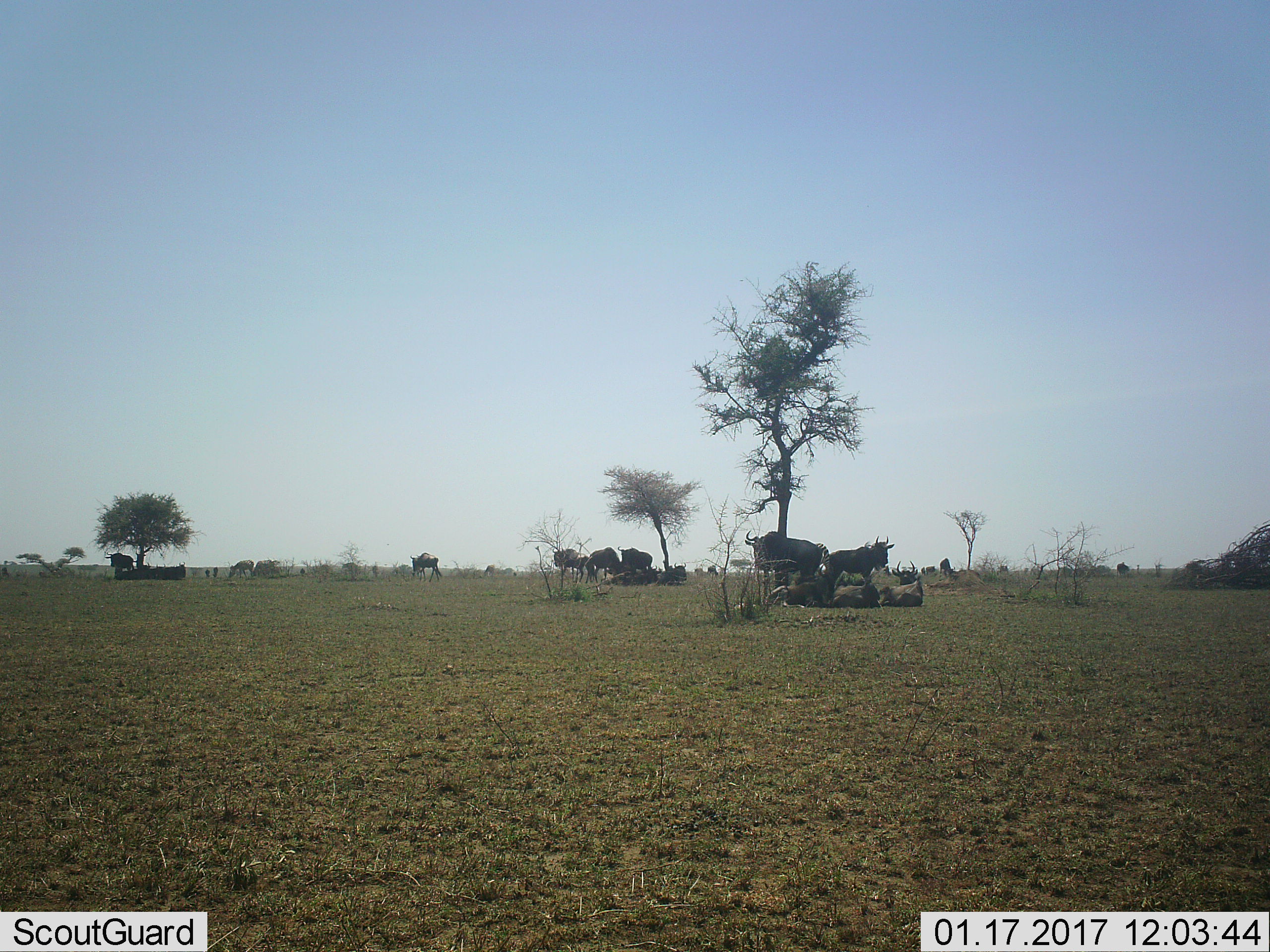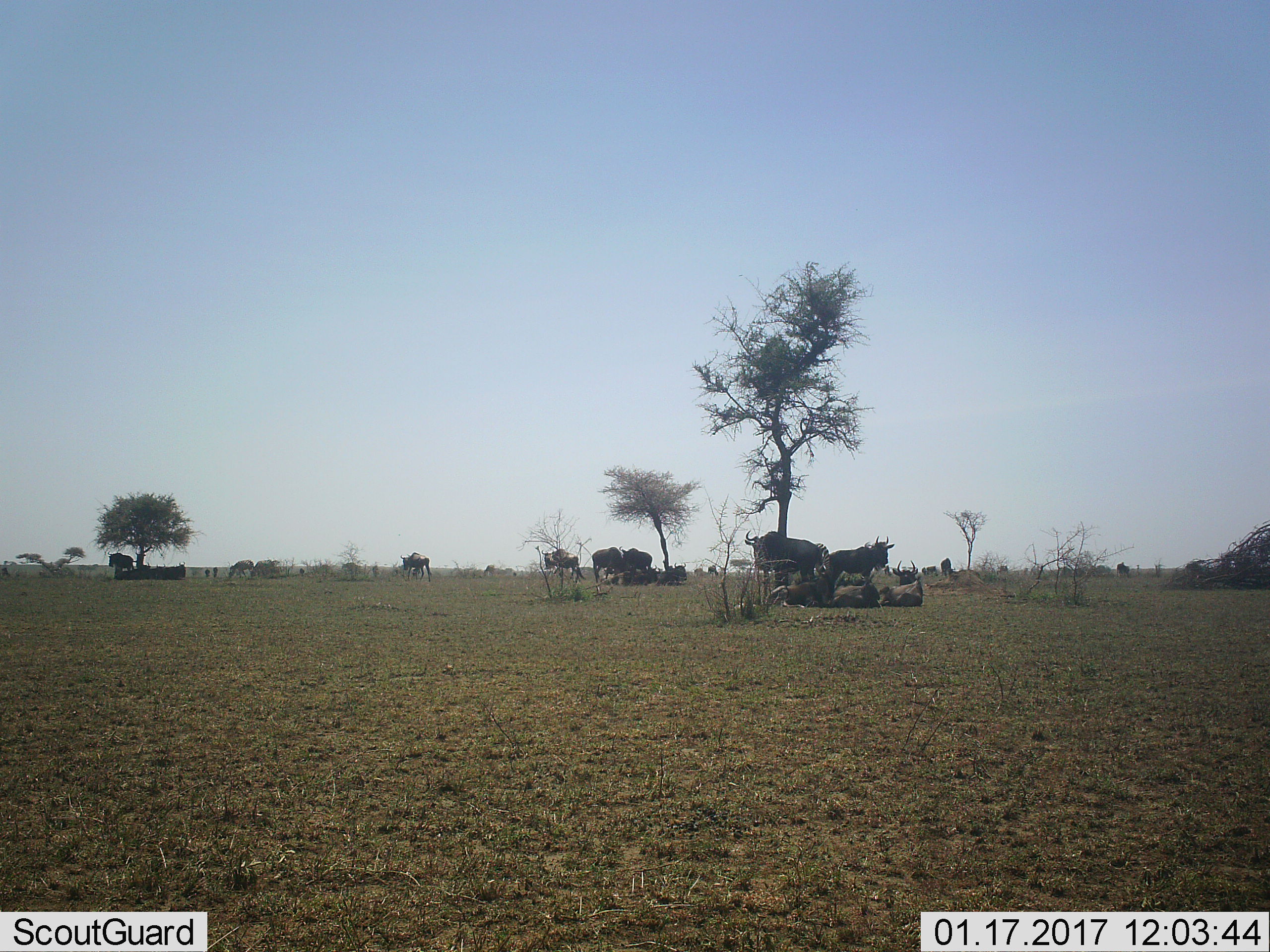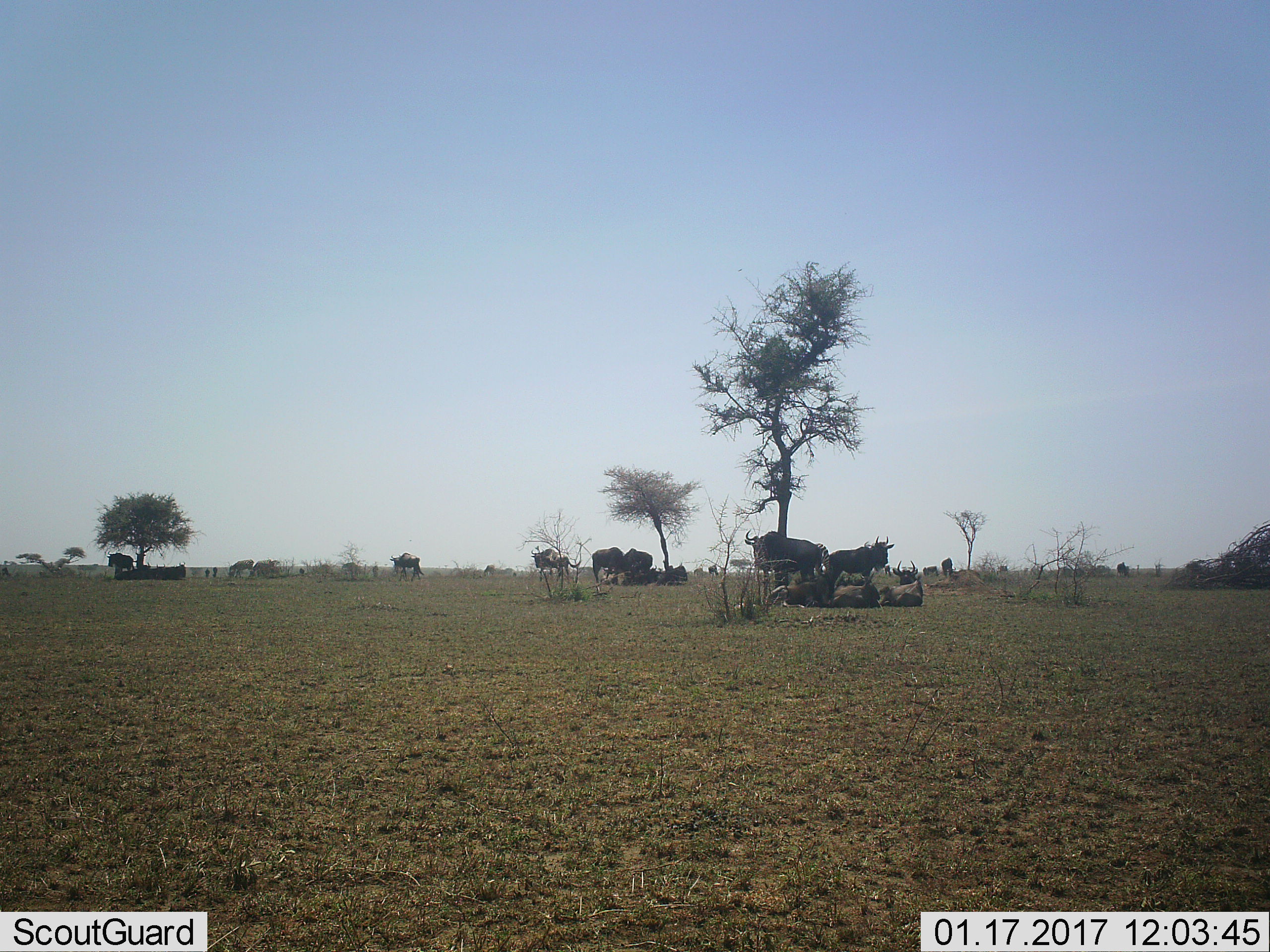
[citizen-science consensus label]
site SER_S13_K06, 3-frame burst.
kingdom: Animalia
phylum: Chordata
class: Mammalia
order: Artiodactyla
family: Bovidae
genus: Connochaetes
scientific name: Connochaetes taurinus taurinus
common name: blue wildebeest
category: wildebeestblue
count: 11-50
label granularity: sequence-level